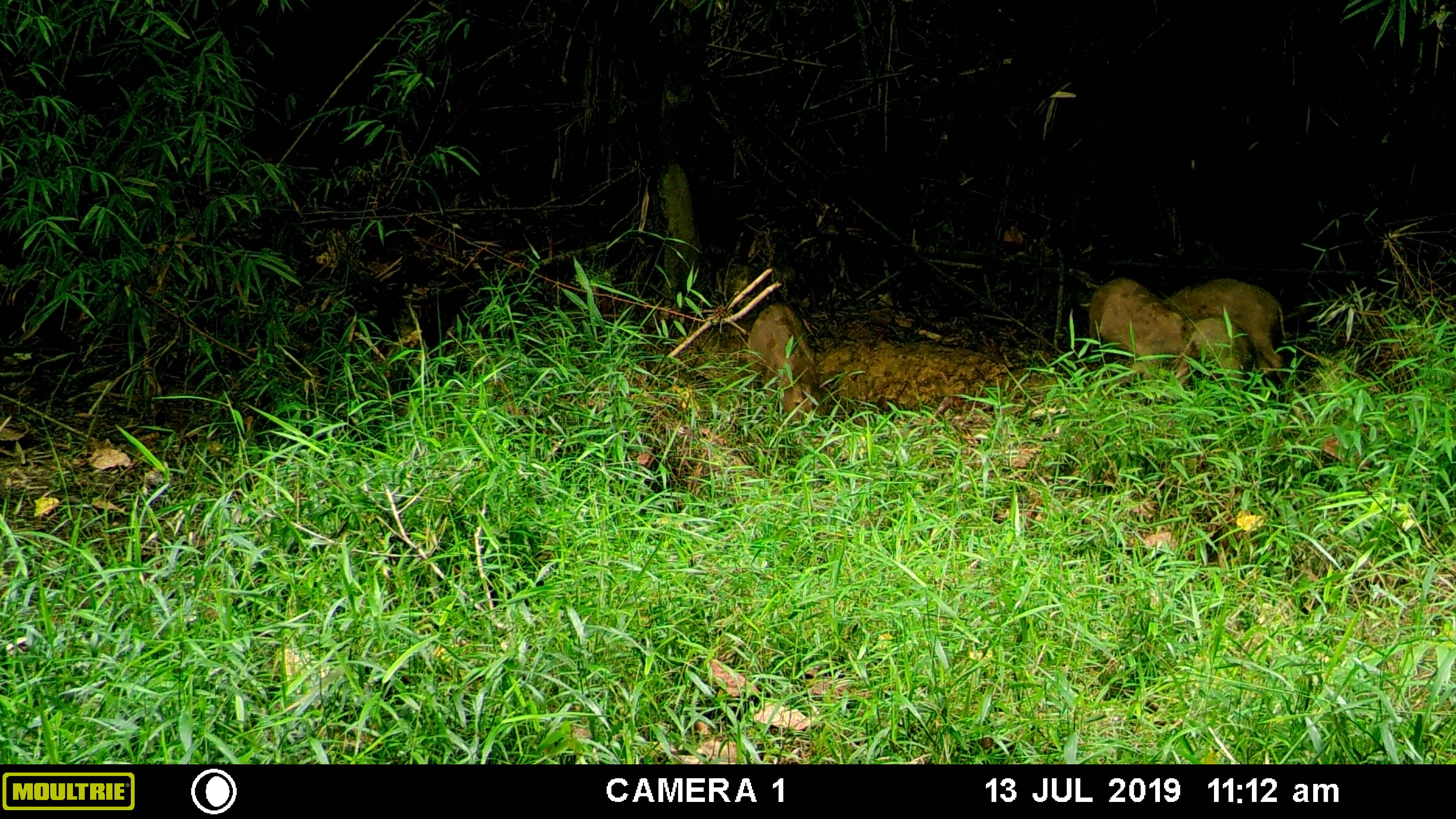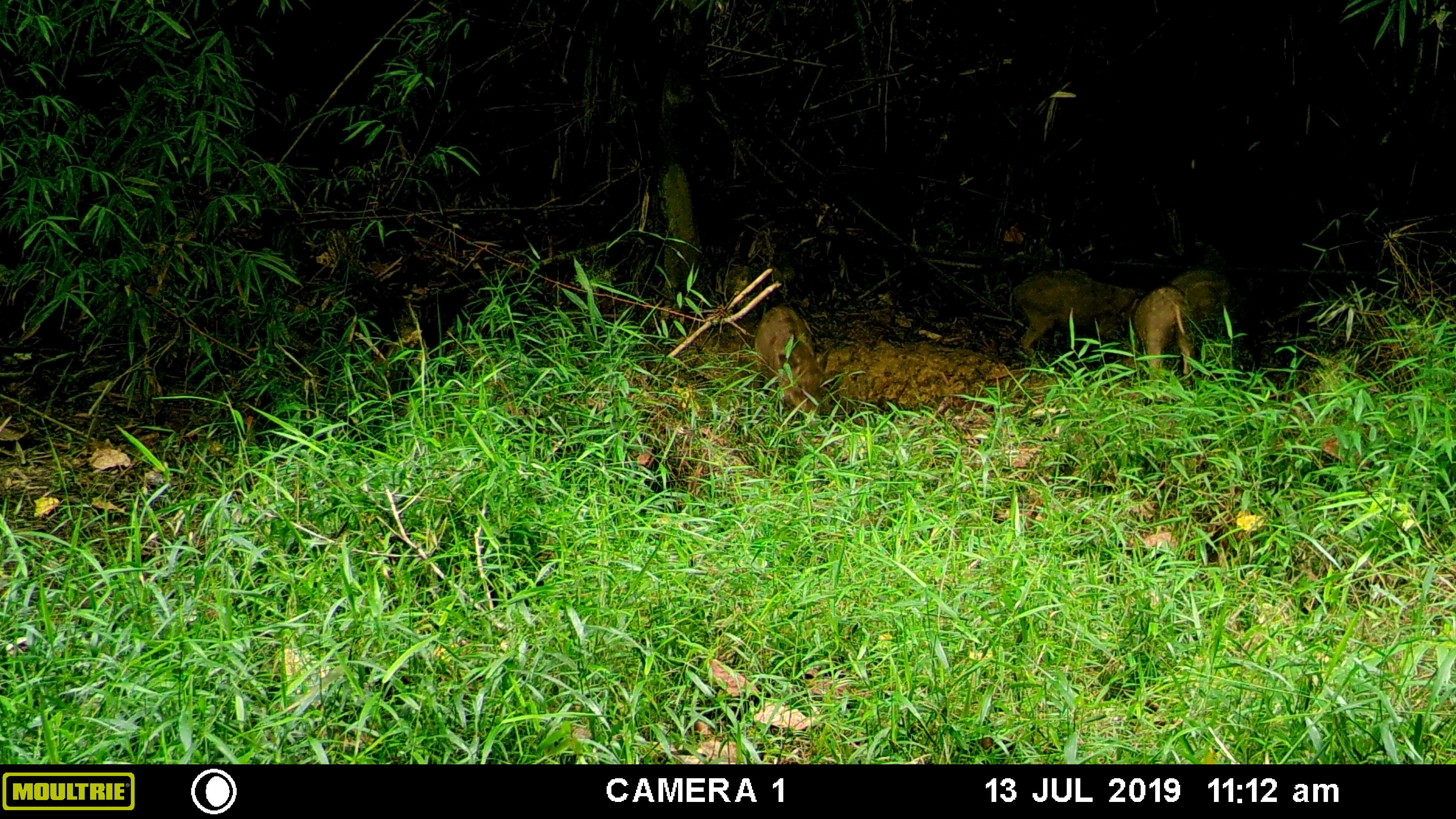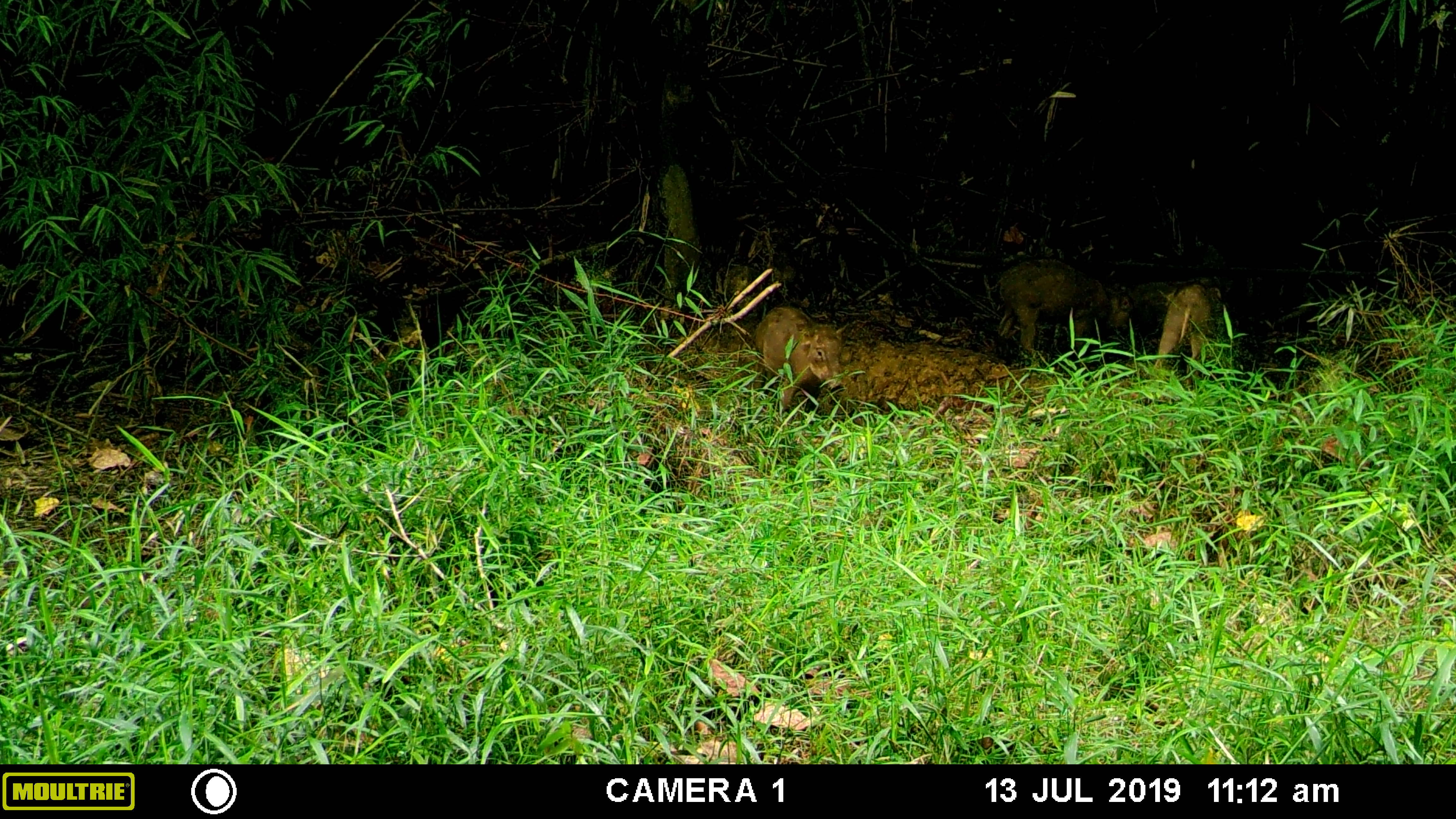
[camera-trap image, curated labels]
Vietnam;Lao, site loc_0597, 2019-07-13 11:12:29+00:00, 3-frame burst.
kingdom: Animalia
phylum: Chordata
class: Mammalia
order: Artiodactyla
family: Suidae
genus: Sus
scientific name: Sus scrofa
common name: eurasian wild pig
Eurasian wild pig (Sus scrofa). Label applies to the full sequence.